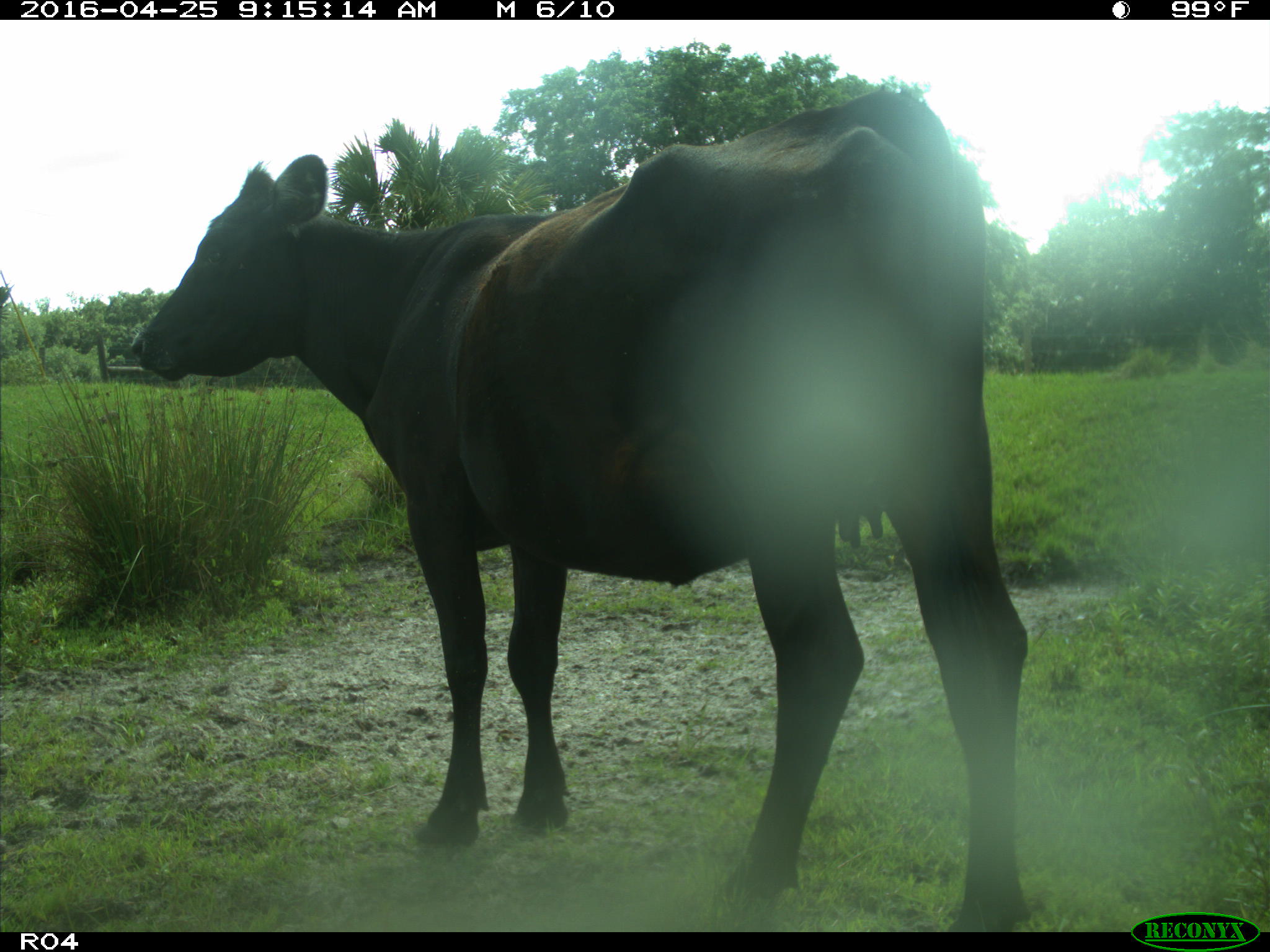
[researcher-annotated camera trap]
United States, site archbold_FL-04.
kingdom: Animalia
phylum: Chordata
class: Mammalia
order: Artiodactyla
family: Bovidae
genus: Bos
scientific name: Bos taurus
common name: domestic cow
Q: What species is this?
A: Bos taurus (domestic cow).